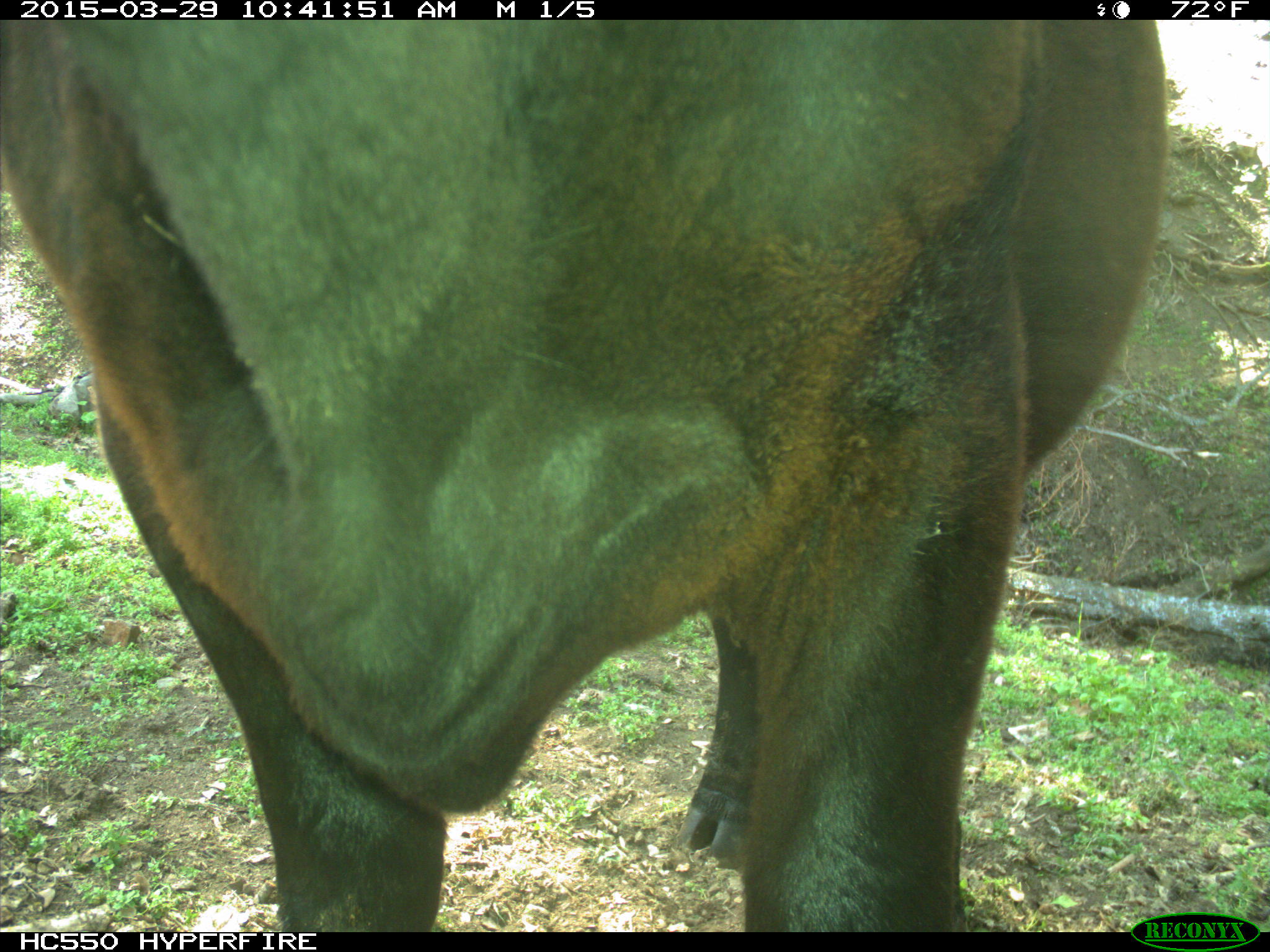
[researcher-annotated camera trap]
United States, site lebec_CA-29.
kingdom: Animalia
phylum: Chordata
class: Mammalia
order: Artiodactyla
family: Bovidae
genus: Bos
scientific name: Bos taurus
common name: domestic cow